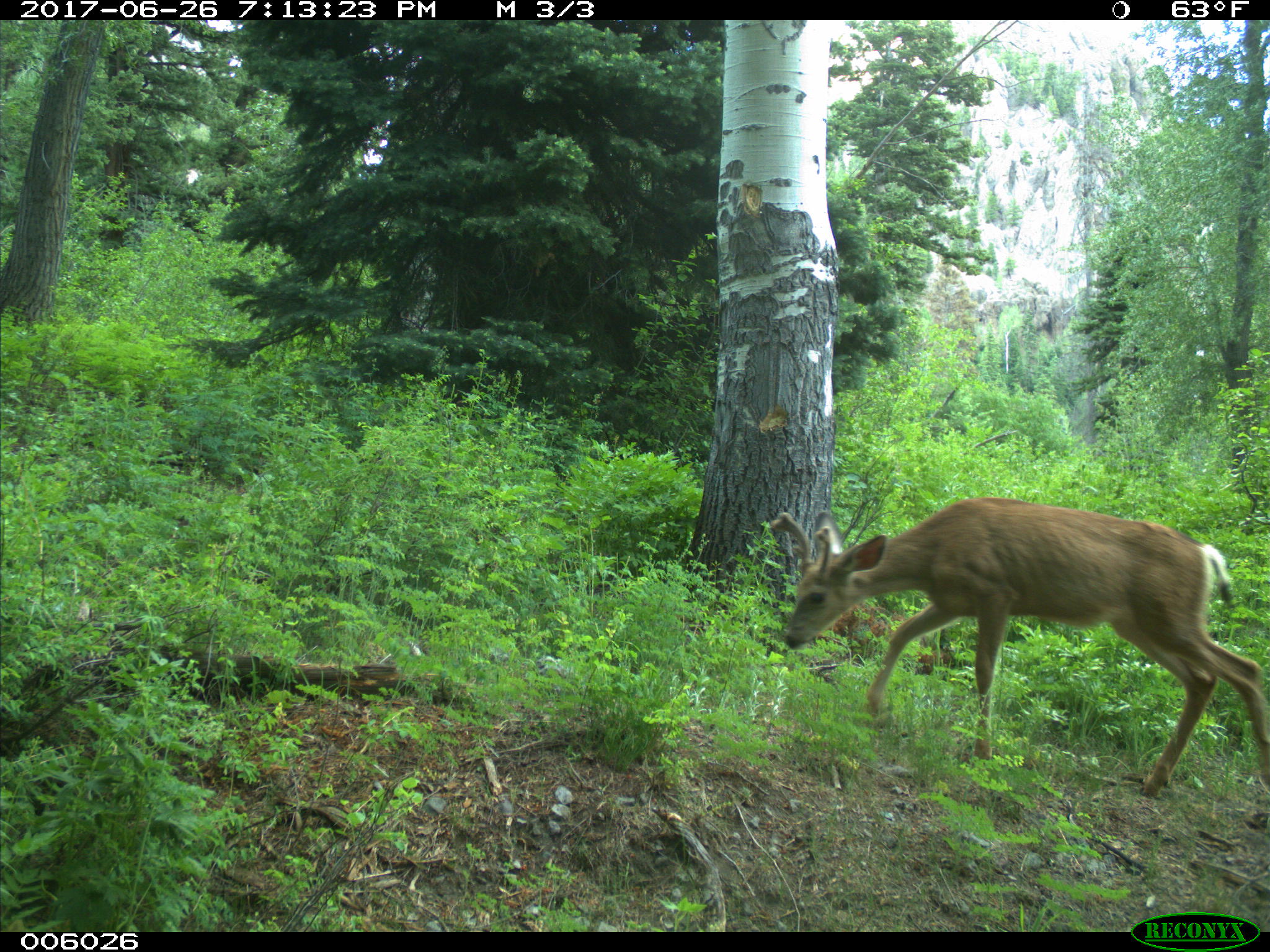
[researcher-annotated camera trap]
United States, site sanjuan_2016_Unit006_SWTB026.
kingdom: Animalia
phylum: Chordata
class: Mammalia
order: Artiodactyla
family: Cervidae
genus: Odocoileus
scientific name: Odocoileus hemionus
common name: mule deer